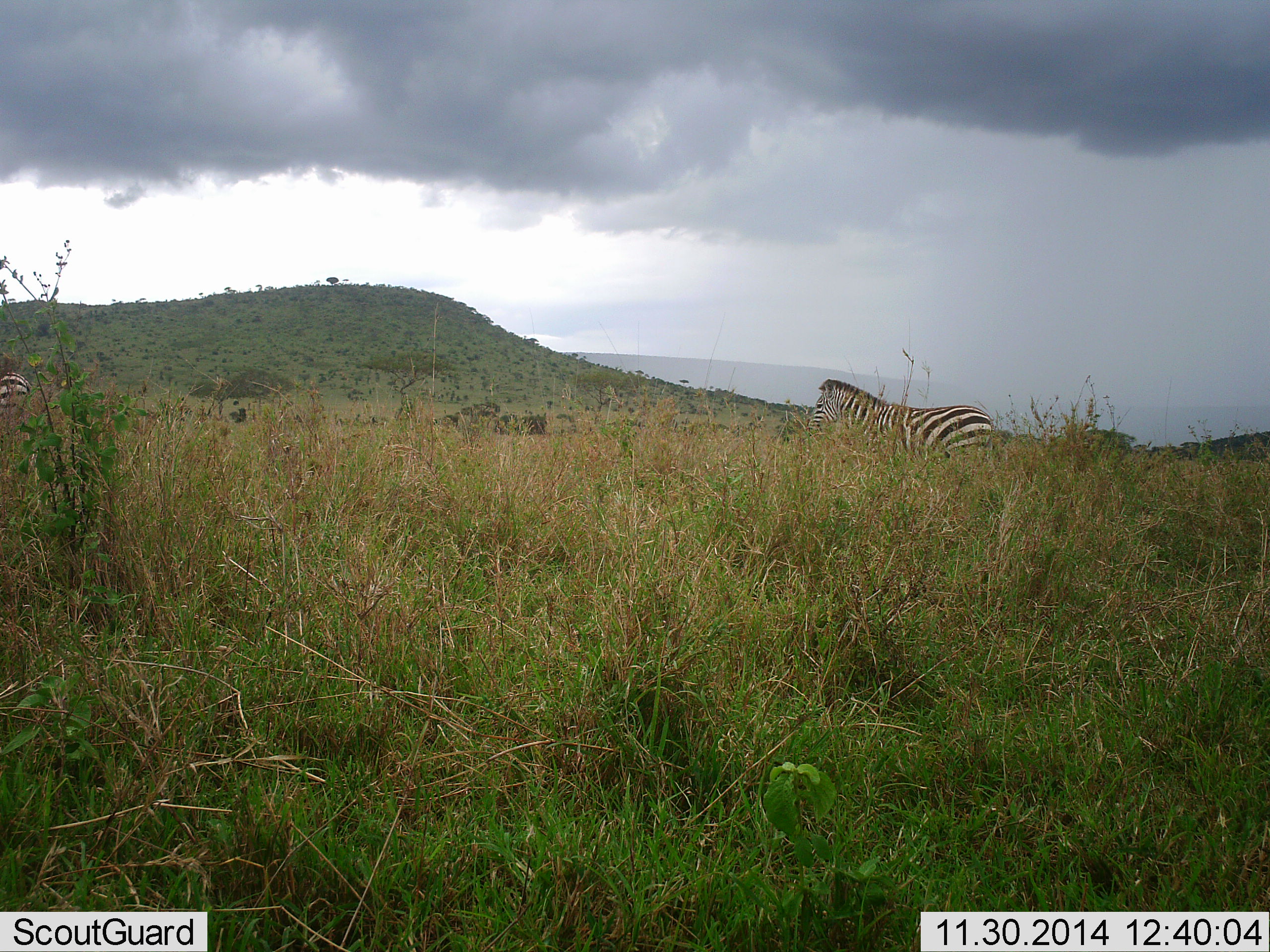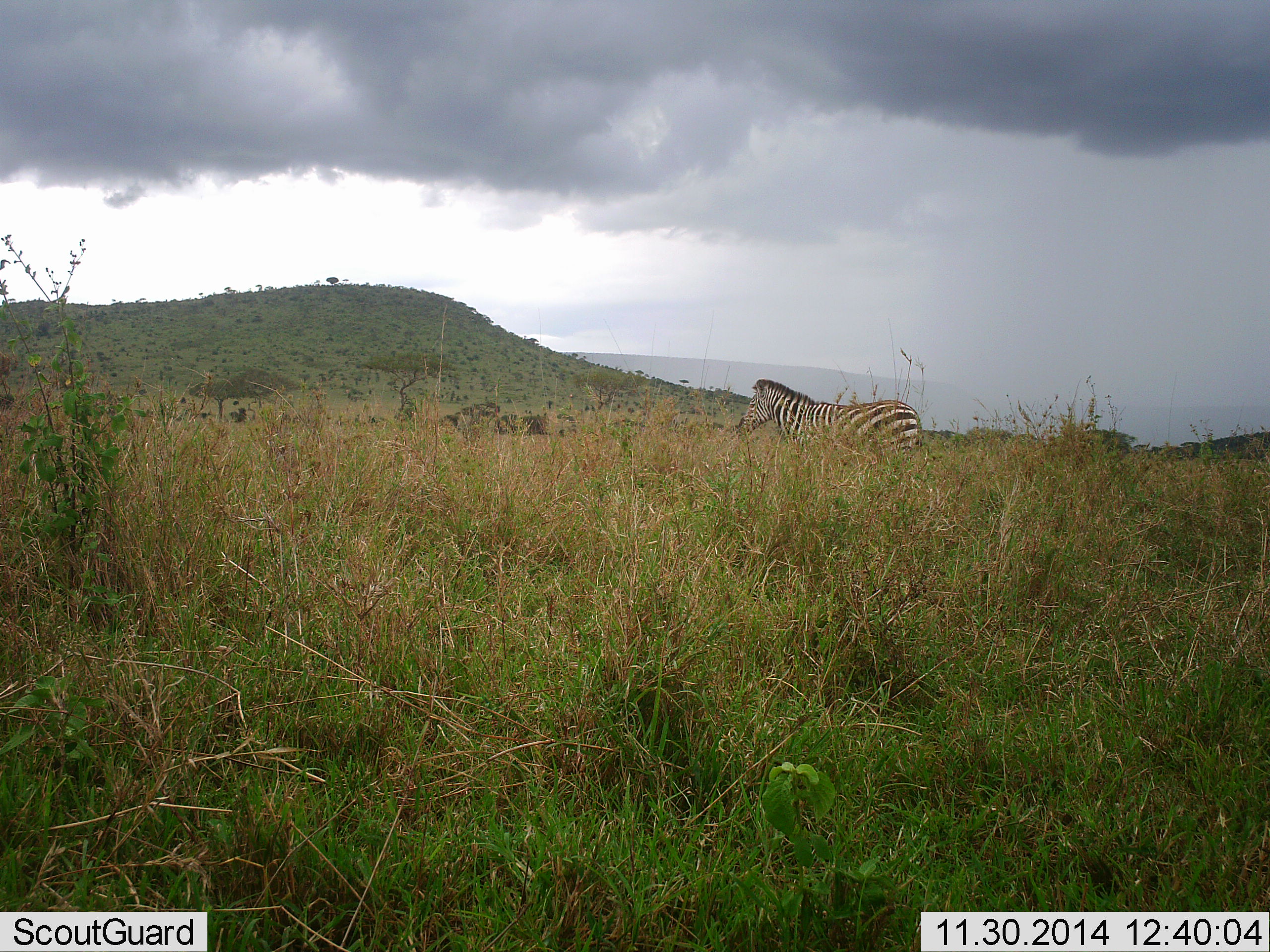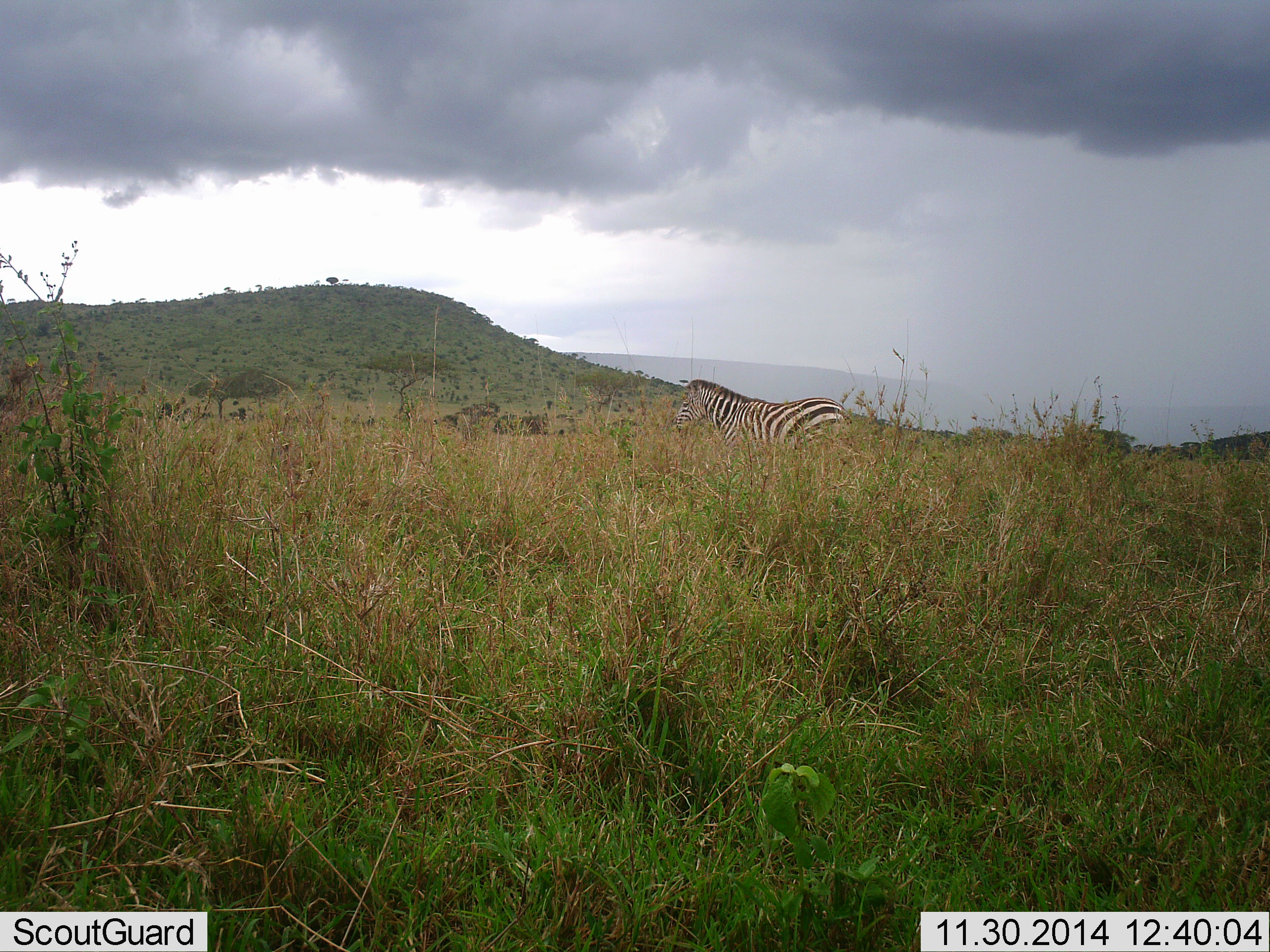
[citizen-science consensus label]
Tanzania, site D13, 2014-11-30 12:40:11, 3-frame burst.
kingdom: Animalia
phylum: Chordata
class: Mammalia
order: Perissodactyla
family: Equidae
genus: Equus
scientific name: Equus quagga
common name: plains zebra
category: zebra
Zebra (plains zebra) (Equus quagga), count 1. Behavior (volunteer vote fractions): standing 30%, resting 0%, moving 70%, interacting 0%. Young present (vote fraction): 0%. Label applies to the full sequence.